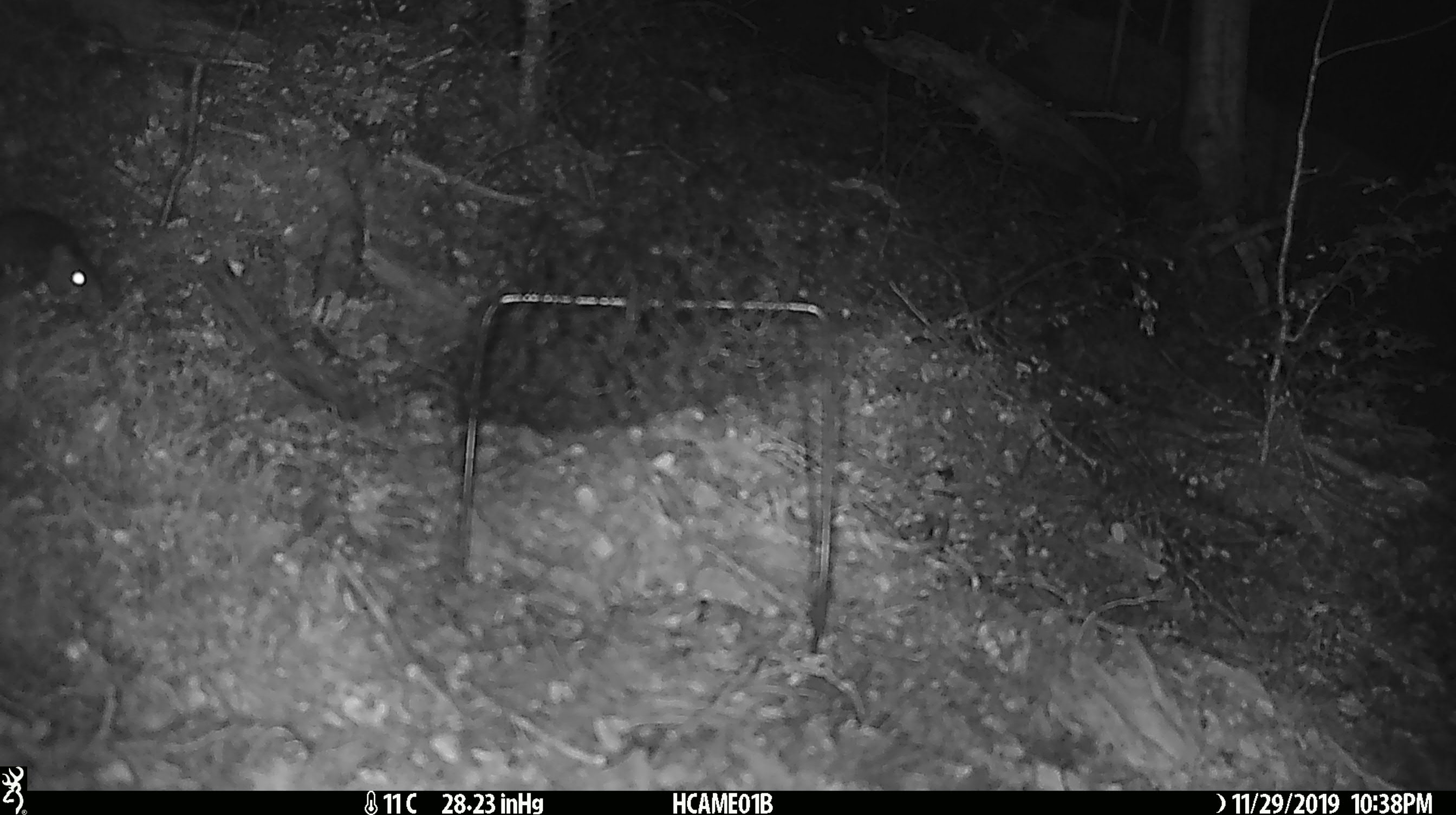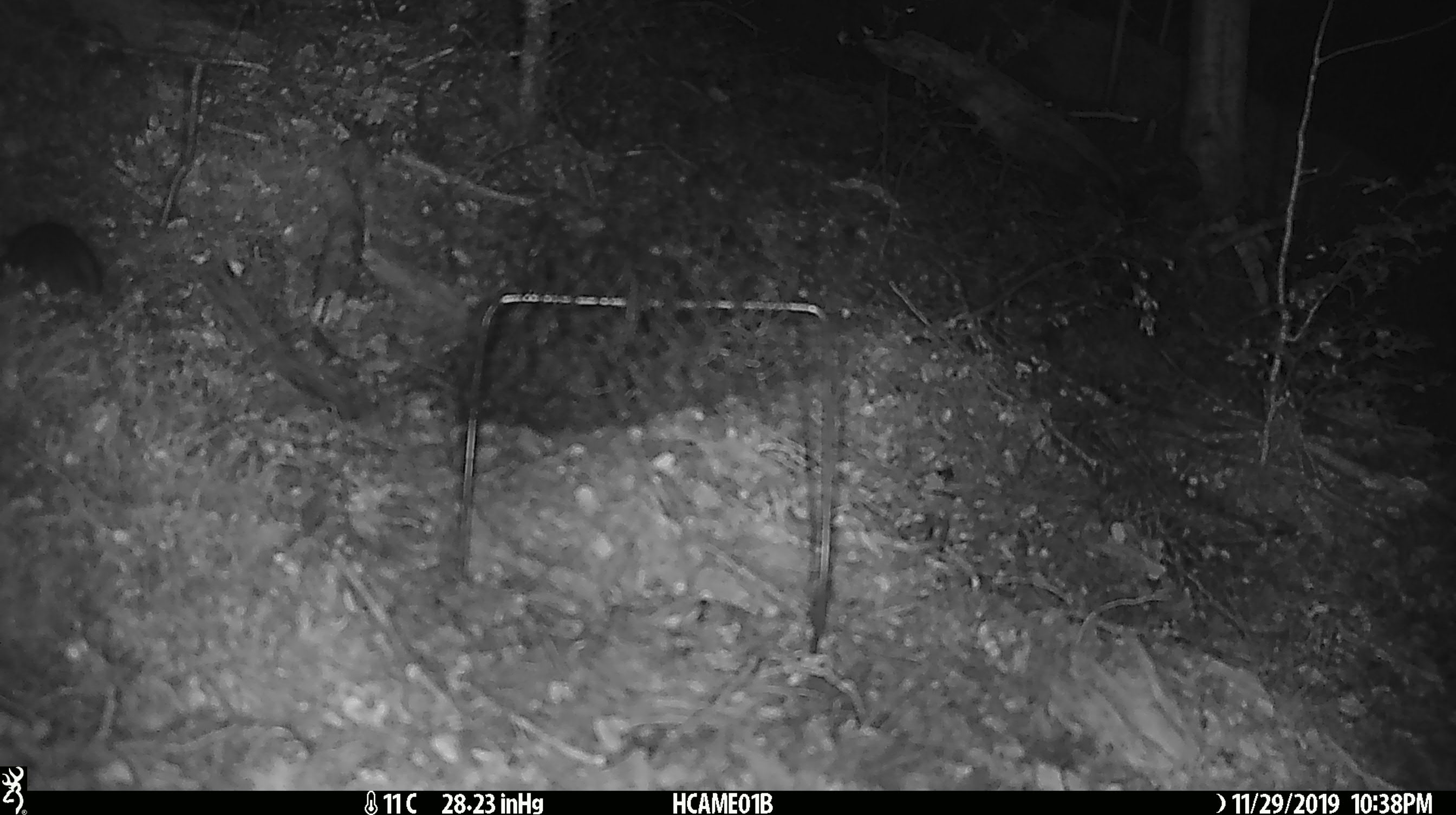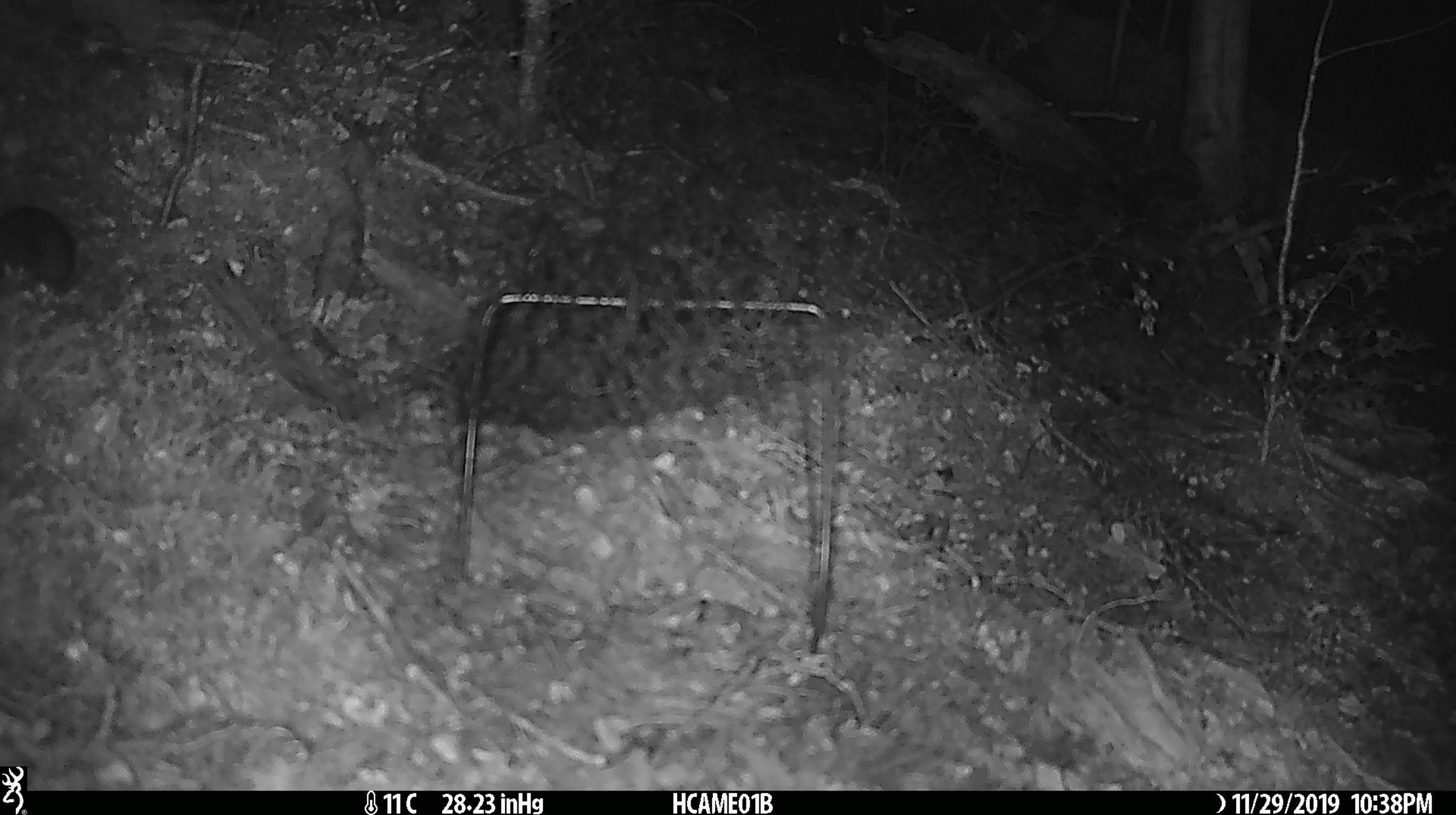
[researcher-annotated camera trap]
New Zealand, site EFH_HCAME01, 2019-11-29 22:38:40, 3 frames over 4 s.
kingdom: Animalia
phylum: Chordata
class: Mammalia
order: Rodentia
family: Muridae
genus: Mus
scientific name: Mus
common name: mouse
Mouse (Mus).